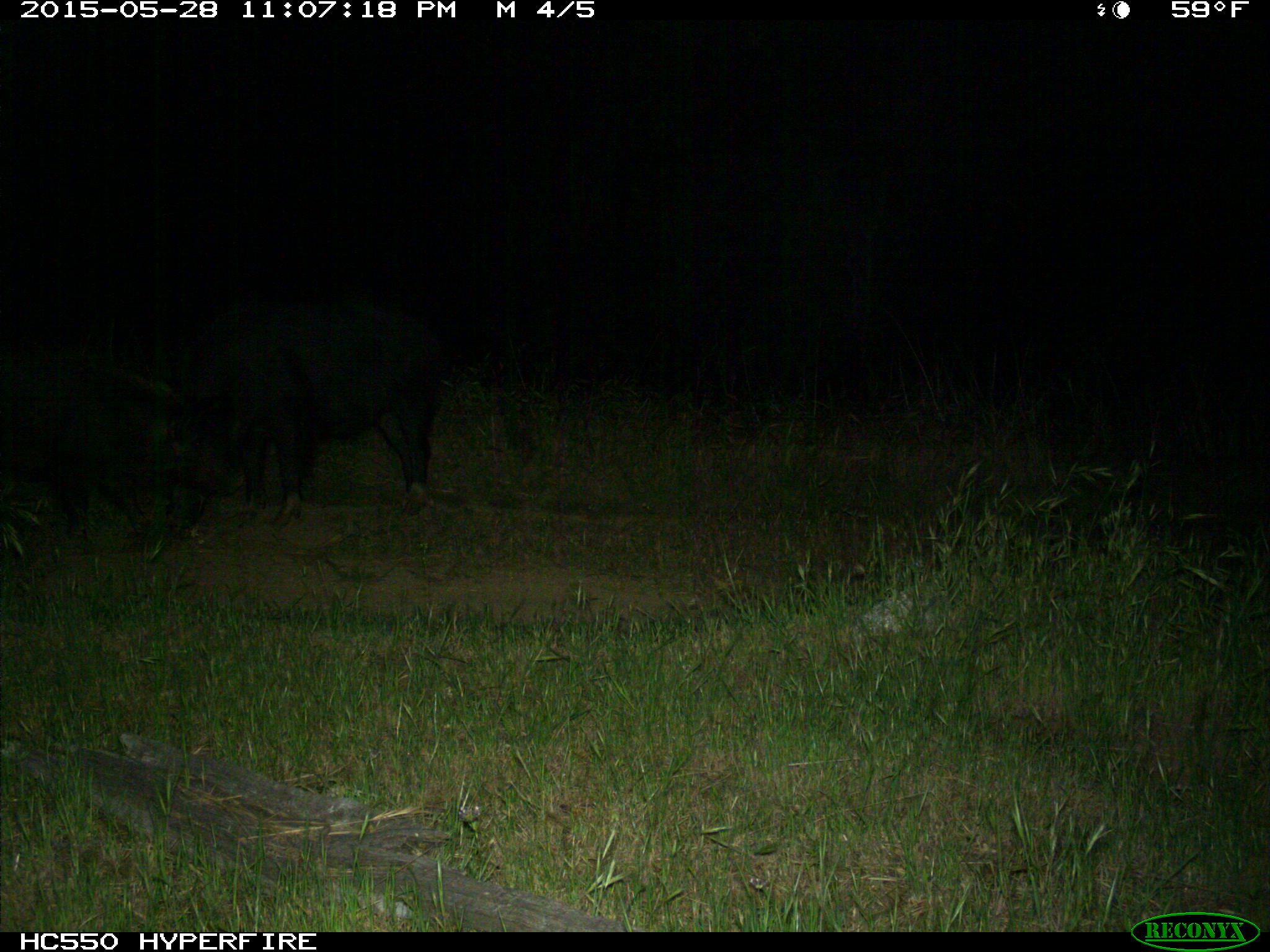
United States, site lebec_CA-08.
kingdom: Animalia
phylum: Chordata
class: Mammalia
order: Artiodactyla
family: Suidae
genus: Sus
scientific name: Sus scrofa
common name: wild boar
Sus scrofa (wild boar).